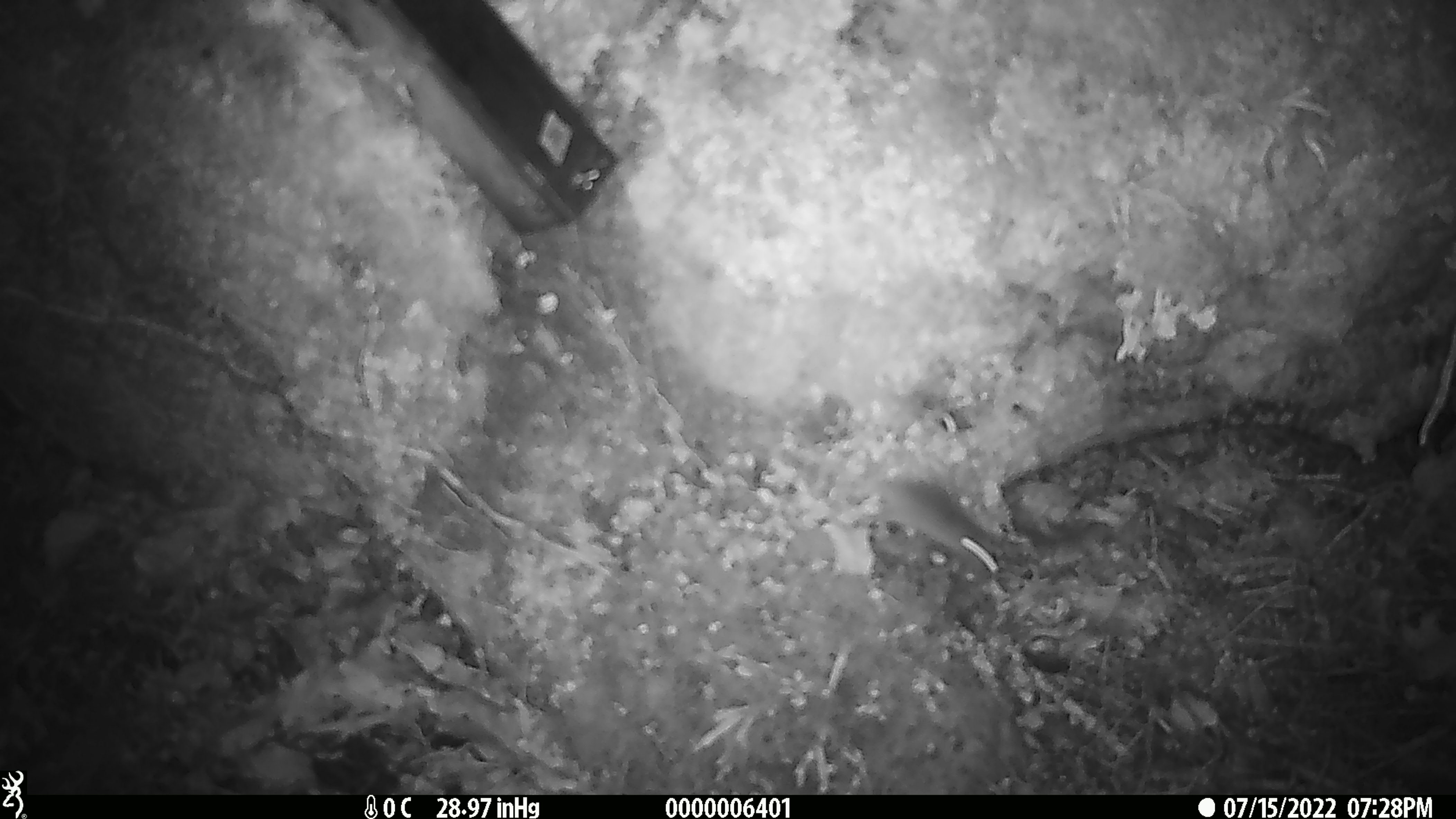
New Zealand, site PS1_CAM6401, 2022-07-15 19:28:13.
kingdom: Animalia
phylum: Chordata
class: Mammalia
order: Rodentia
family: Muridae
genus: Mus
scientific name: Mus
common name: mouse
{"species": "mouse (Mus)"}